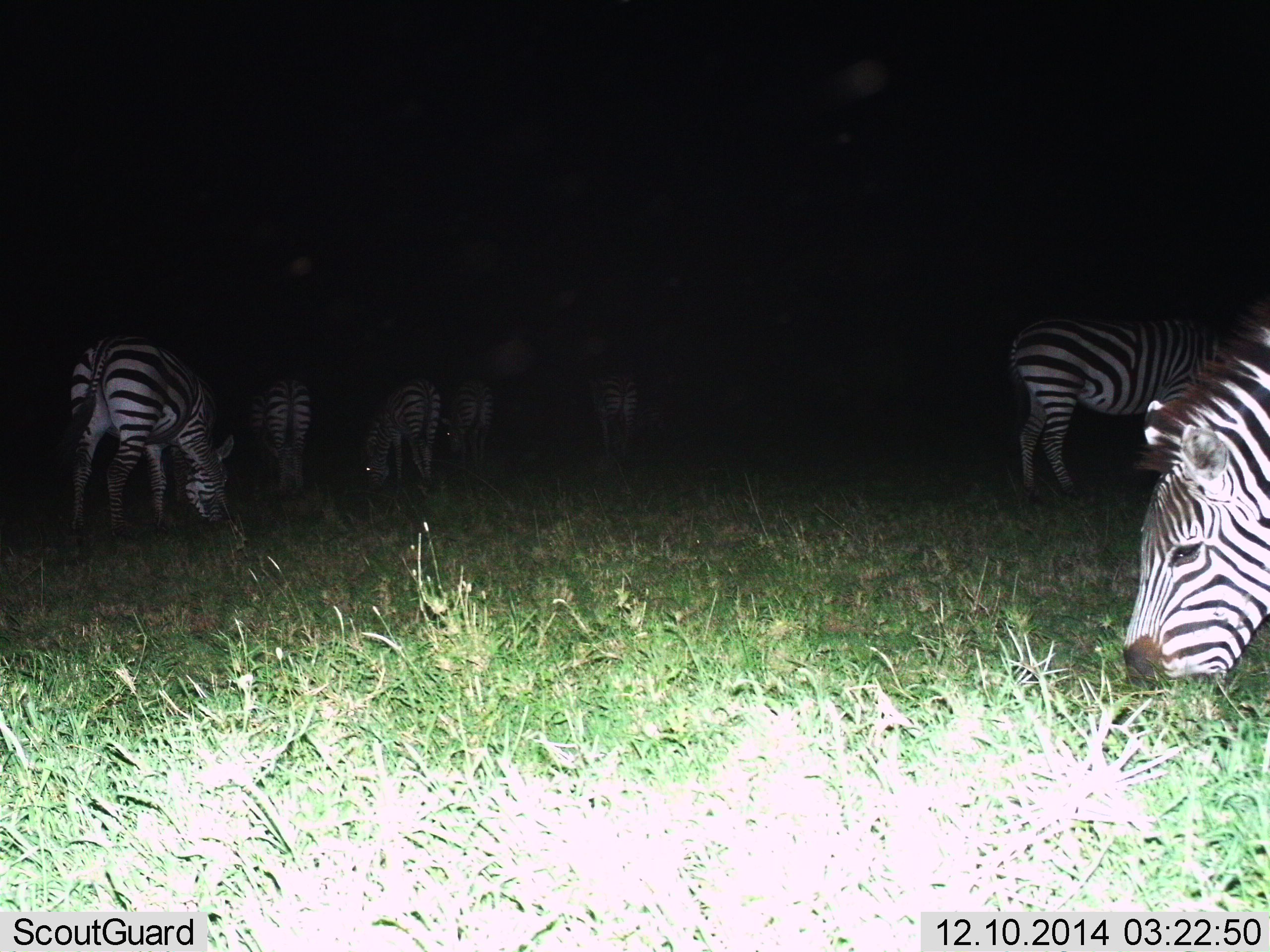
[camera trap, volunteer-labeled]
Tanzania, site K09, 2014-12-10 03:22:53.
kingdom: Animalia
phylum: Chordata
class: Mammalia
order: Perissodactyla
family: Equidae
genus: Equus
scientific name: Equus quagga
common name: plains zebra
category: zebra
Zebra (plains zebra) (Equus quagga), count 7. Behavior (volunteer vote fractions): standing 30%, resting 0%, moving 0%, interacting 0%. Young present (vote fraction): 0%. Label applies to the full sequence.